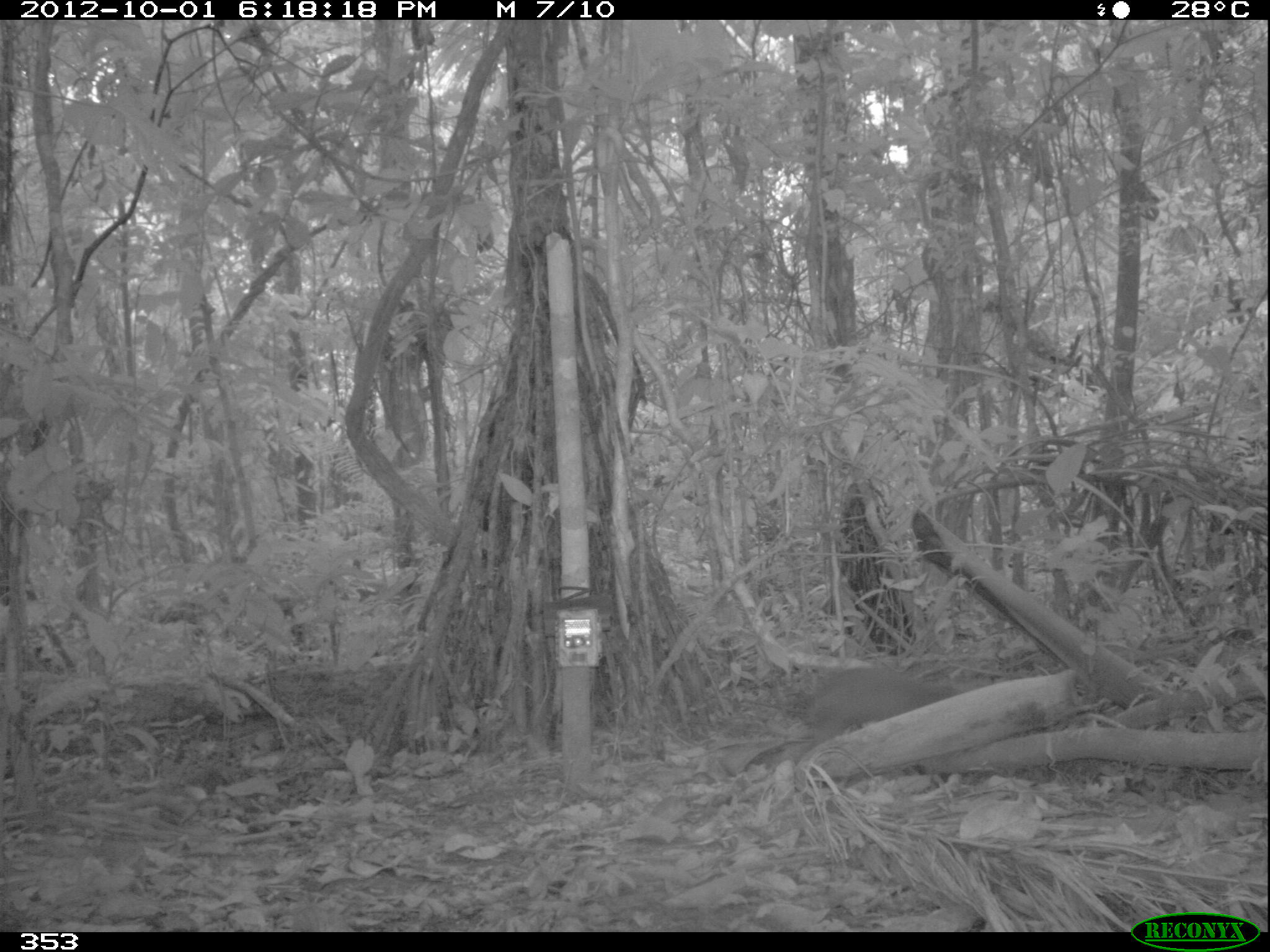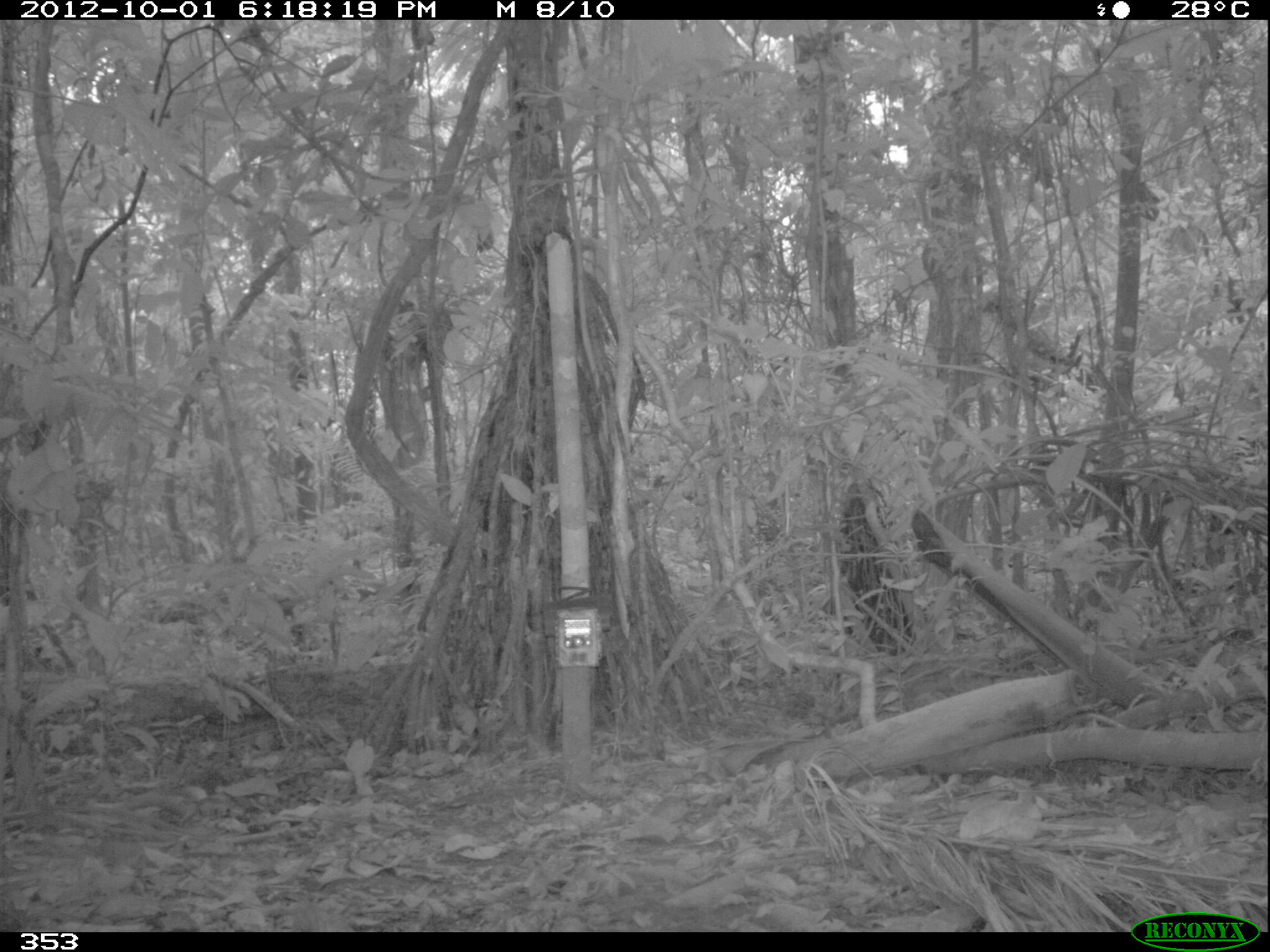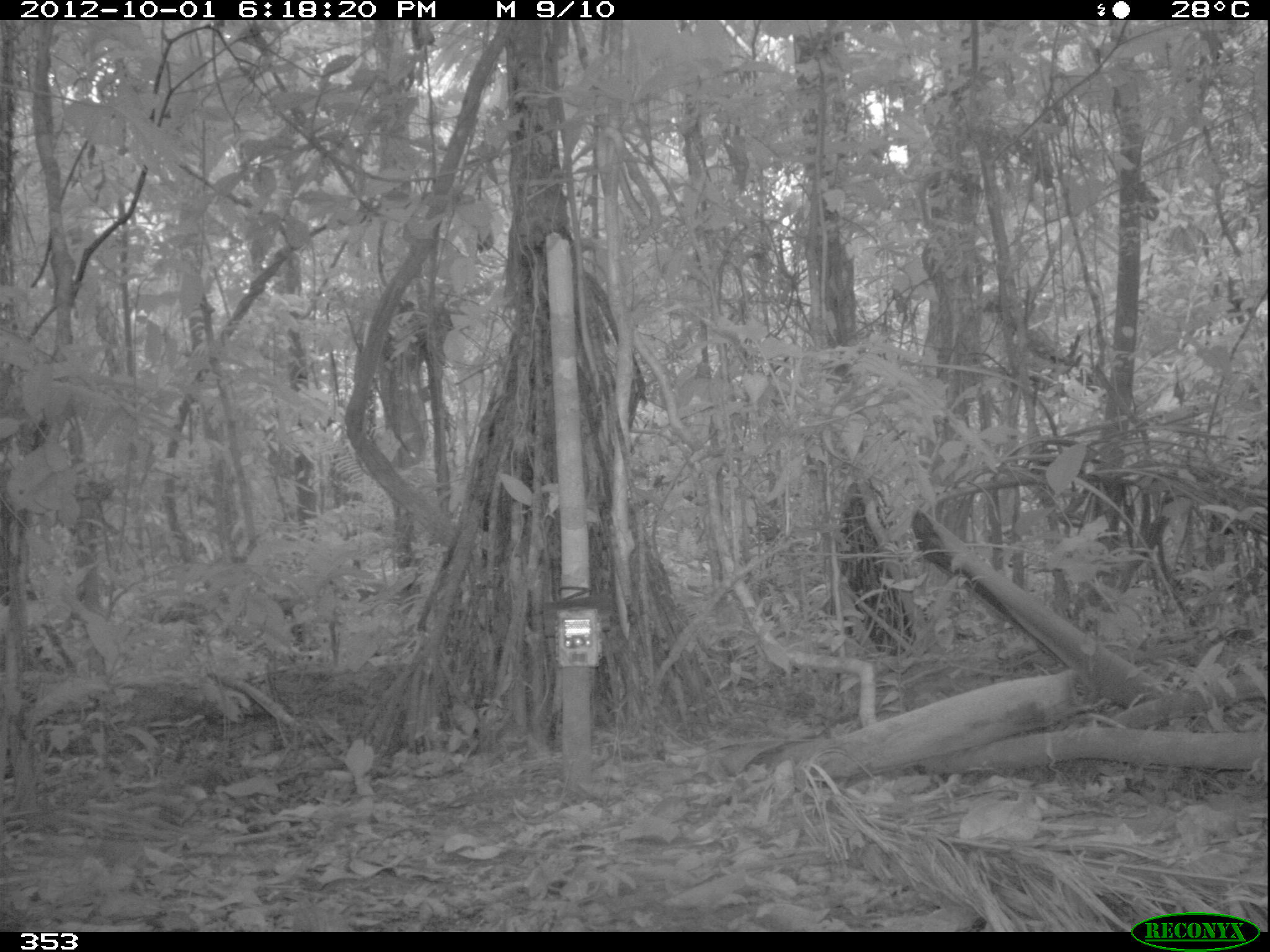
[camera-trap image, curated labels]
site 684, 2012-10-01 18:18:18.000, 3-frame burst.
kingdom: Animalia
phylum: Chordata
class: Mammalia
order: Rodentia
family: Dasyproctidae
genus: Dasyprocta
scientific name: Dasyprocta punctata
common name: central american agouti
Dasyprocta punctata (central american agouti).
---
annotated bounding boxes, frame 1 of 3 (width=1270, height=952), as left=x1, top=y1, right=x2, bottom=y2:
dasyprocta punctata: left=781, top=665, right=953, bottom=753